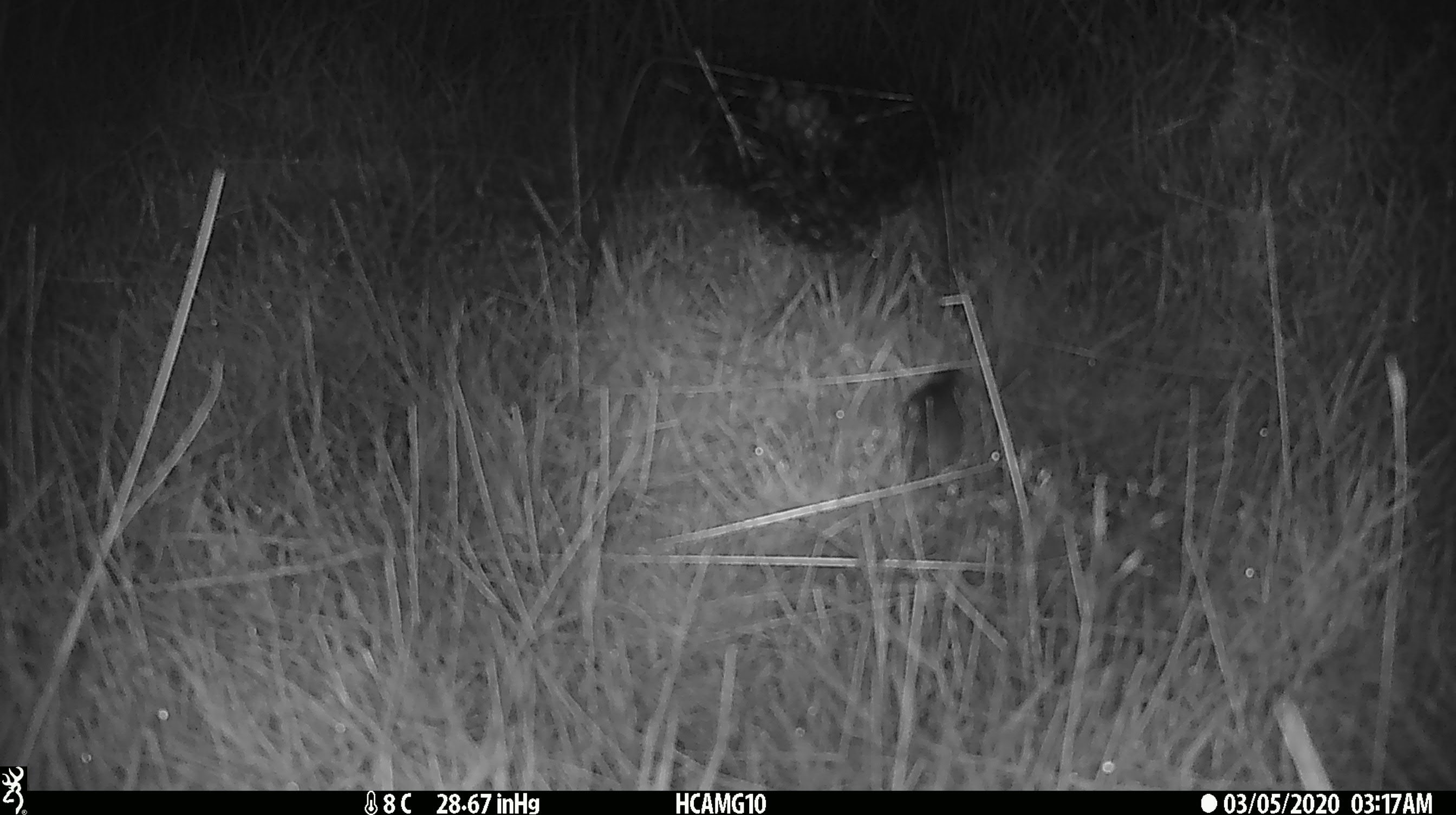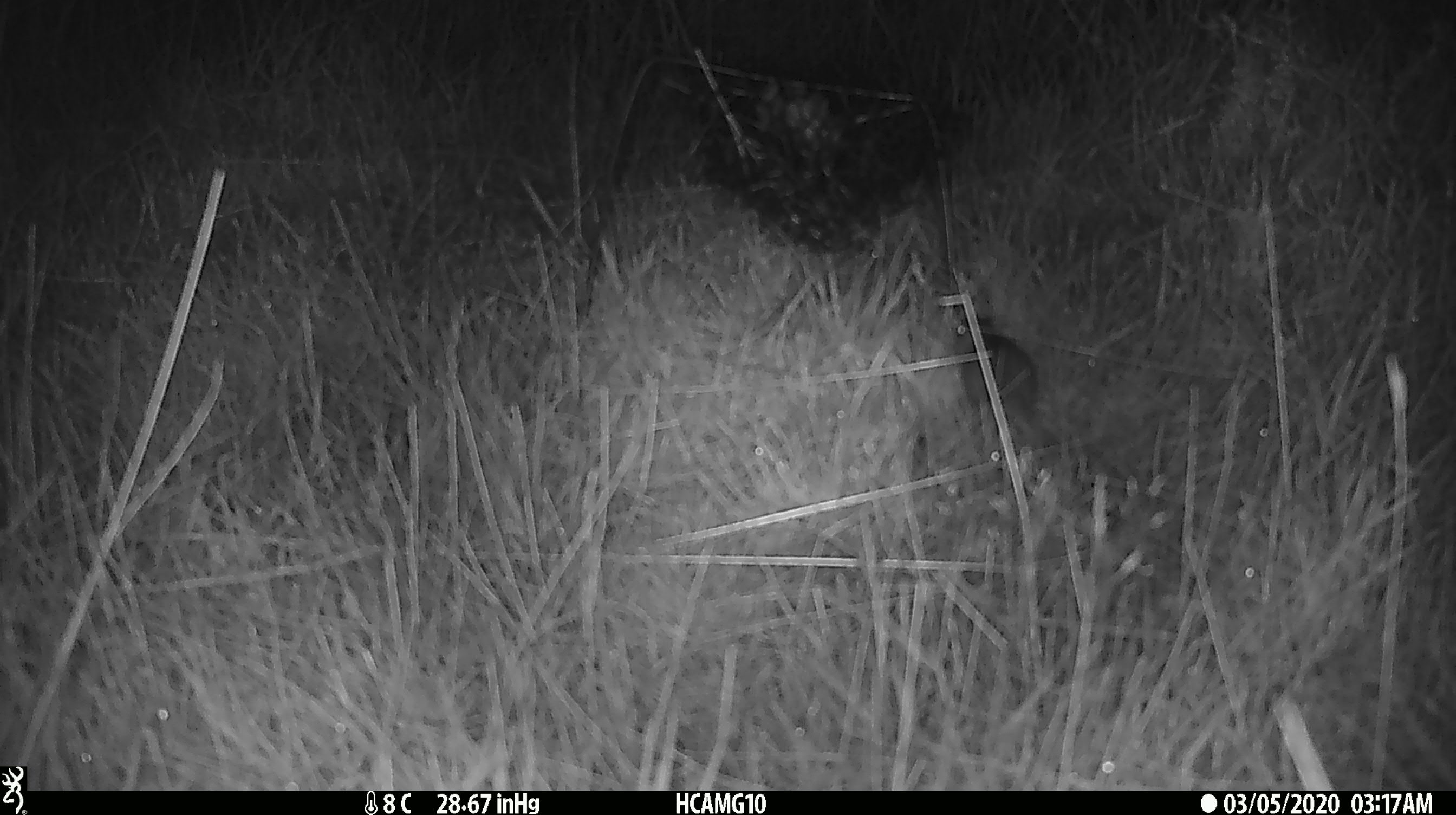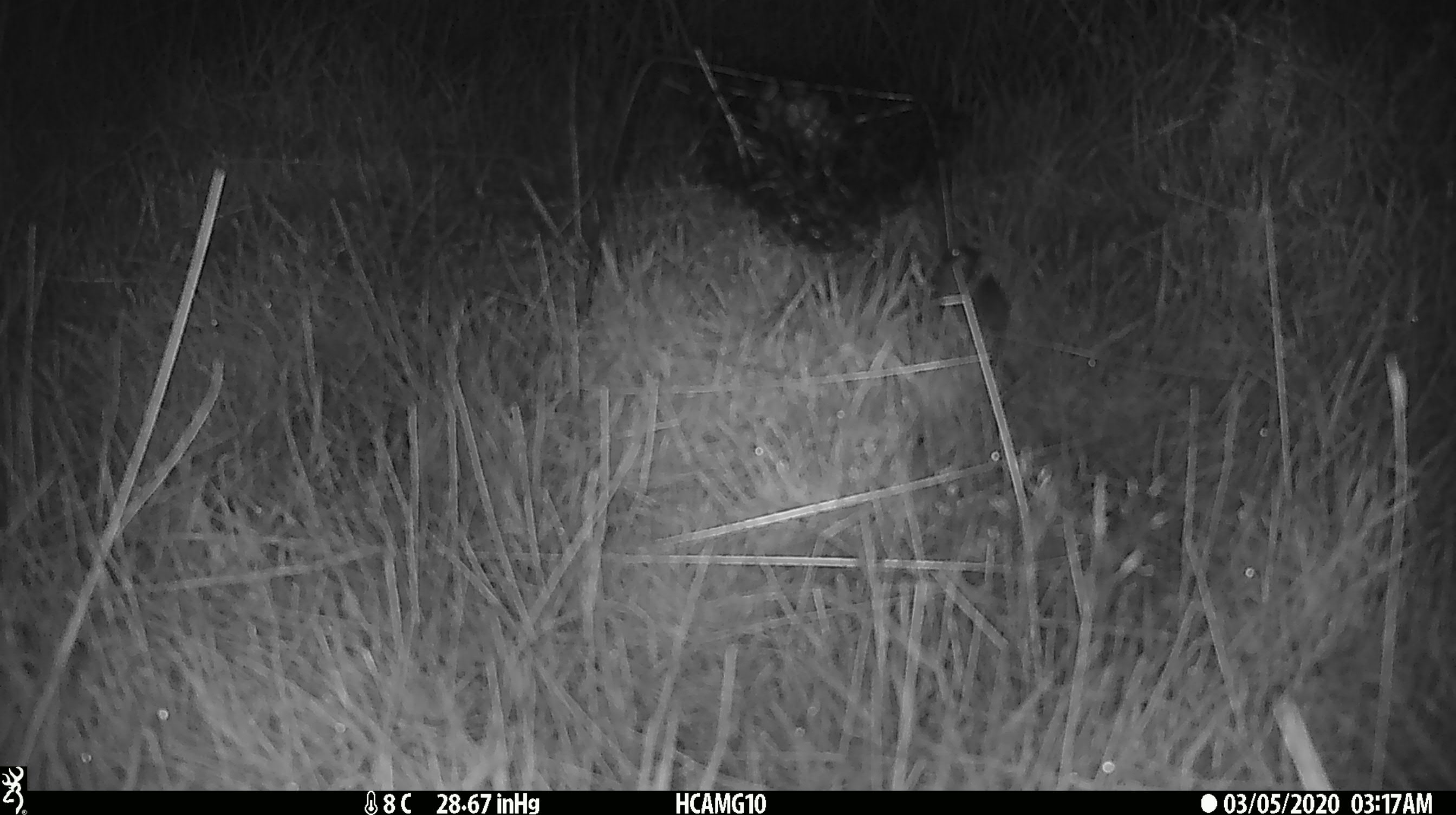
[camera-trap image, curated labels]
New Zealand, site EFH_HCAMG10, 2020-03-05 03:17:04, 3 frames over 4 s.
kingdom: Animalia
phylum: Chordata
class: Mammalia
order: Rodentia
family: Muridae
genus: Mus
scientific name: Mus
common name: mouse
Mouse (Mus).